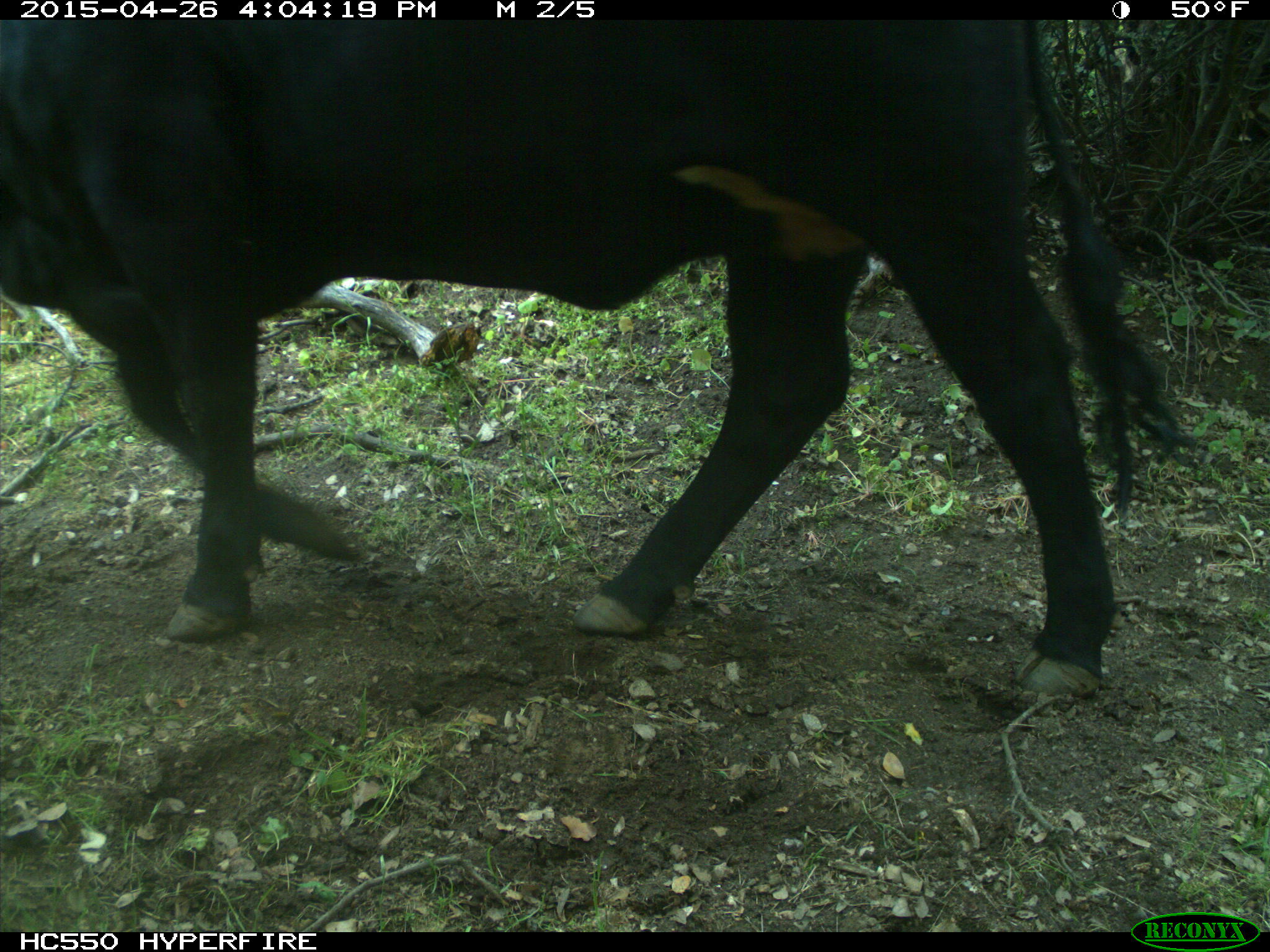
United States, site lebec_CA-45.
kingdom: Animalia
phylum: Chordata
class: Mammalia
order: Artiodactyla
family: Bovidae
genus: Bos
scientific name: Bos taurus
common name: domestic cow